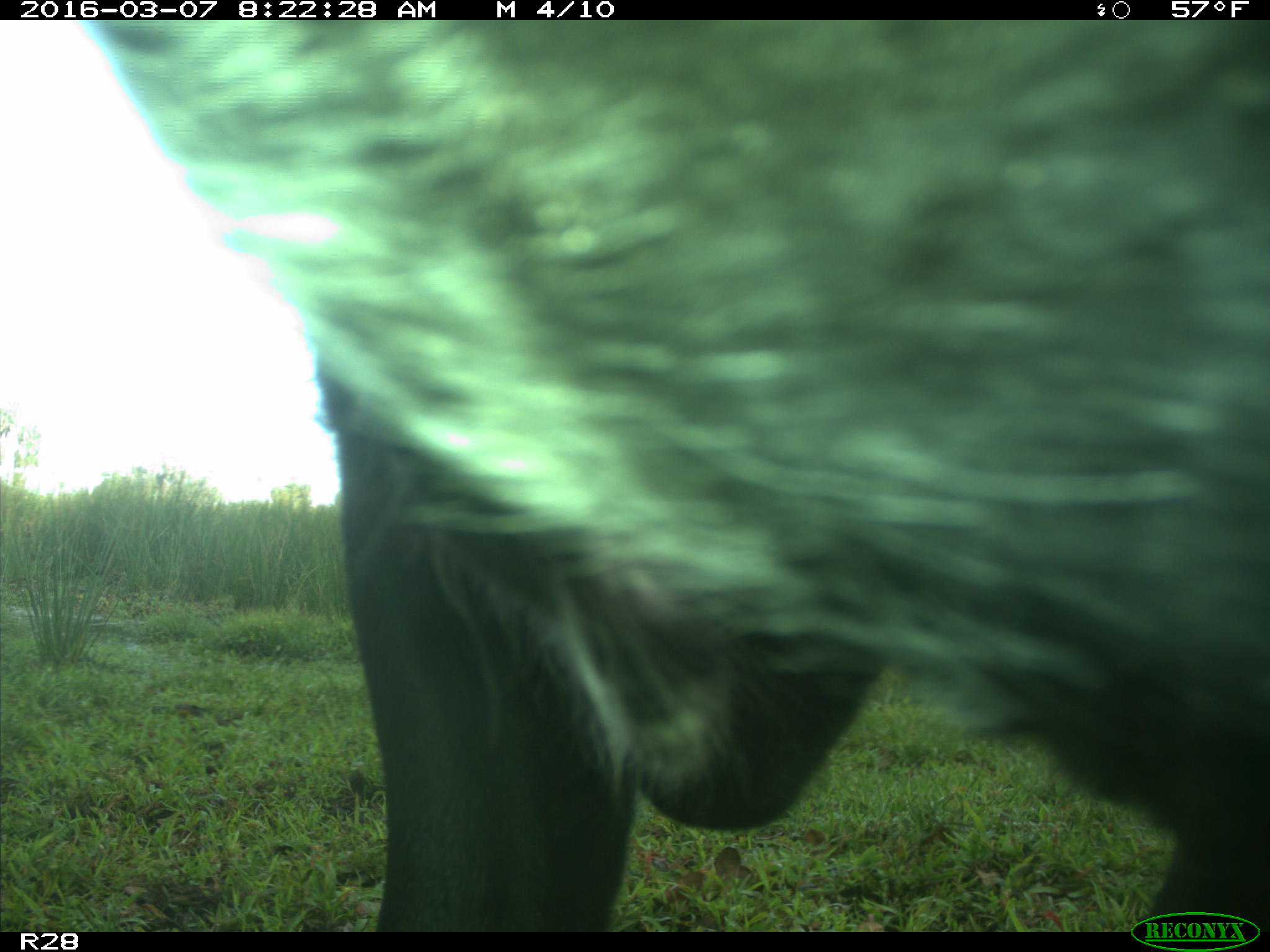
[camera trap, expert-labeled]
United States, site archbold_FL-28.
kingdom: Animalia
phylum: Chordata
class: Mammalia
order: Artiodactyla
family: Bovidae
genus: Bos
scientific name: Bos taurus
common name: domestic cow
Bos taurus (domestic cow).